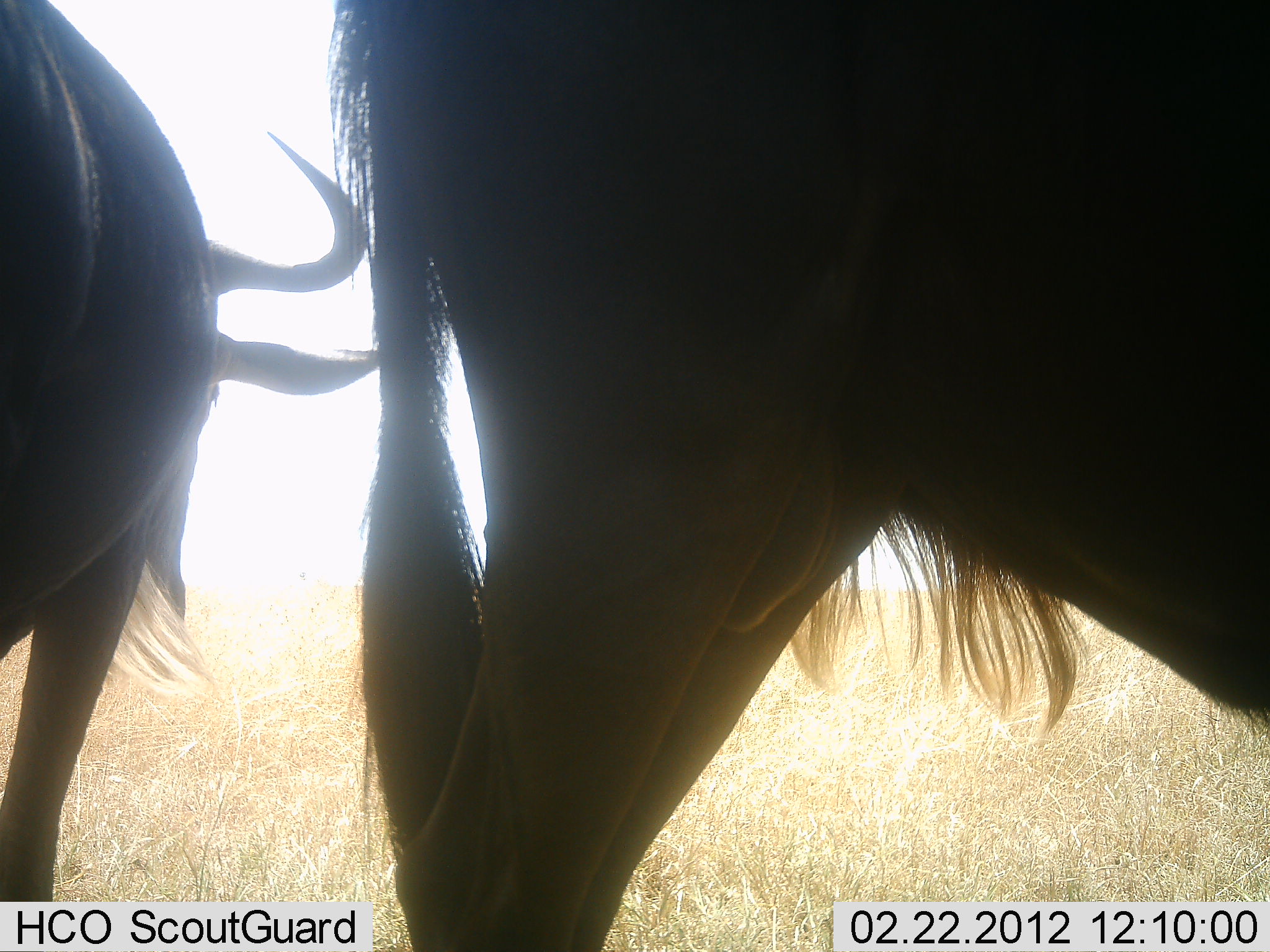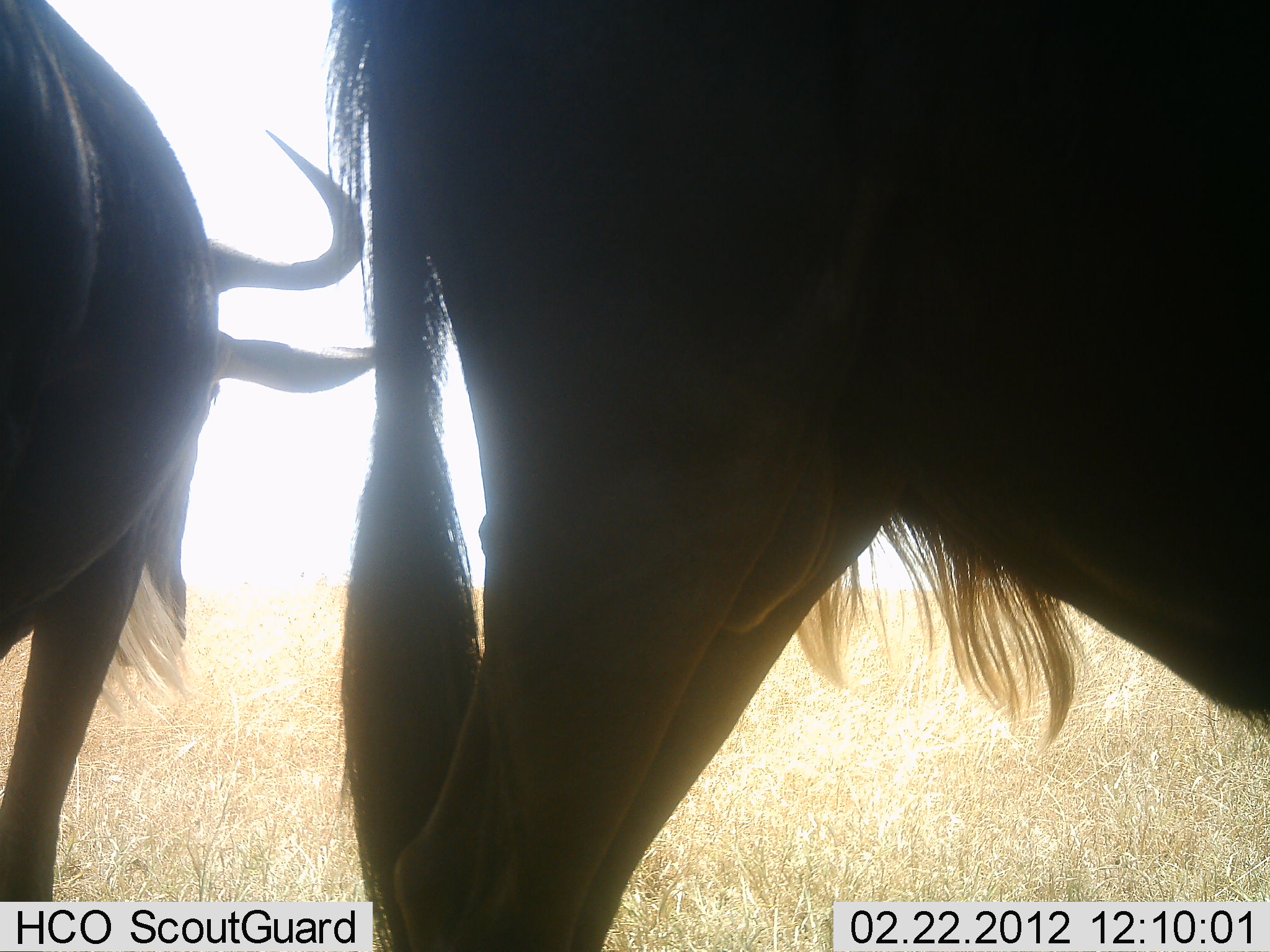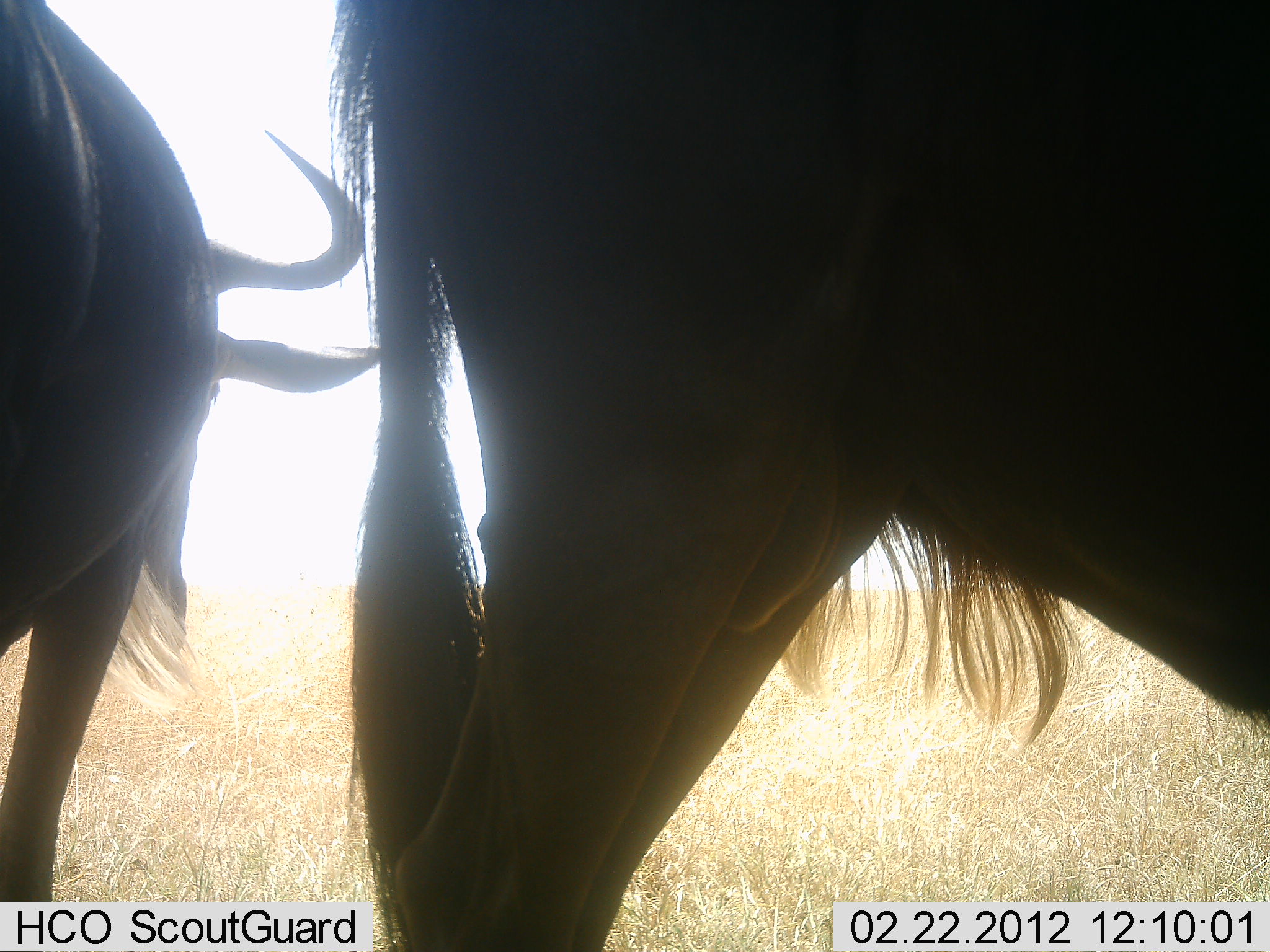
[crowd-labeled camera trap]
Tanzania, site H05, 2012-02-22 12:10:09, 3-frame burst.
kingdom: Animalia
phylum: Chordata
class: Mammalia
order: Artiodactyla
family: Bovidae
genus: Connochaetes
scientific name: Connochaetes taurinus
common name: blue wildebeest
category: wildebeest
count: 2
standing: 100%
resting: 0%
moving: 0%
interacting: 0%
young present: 0%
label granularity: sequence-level